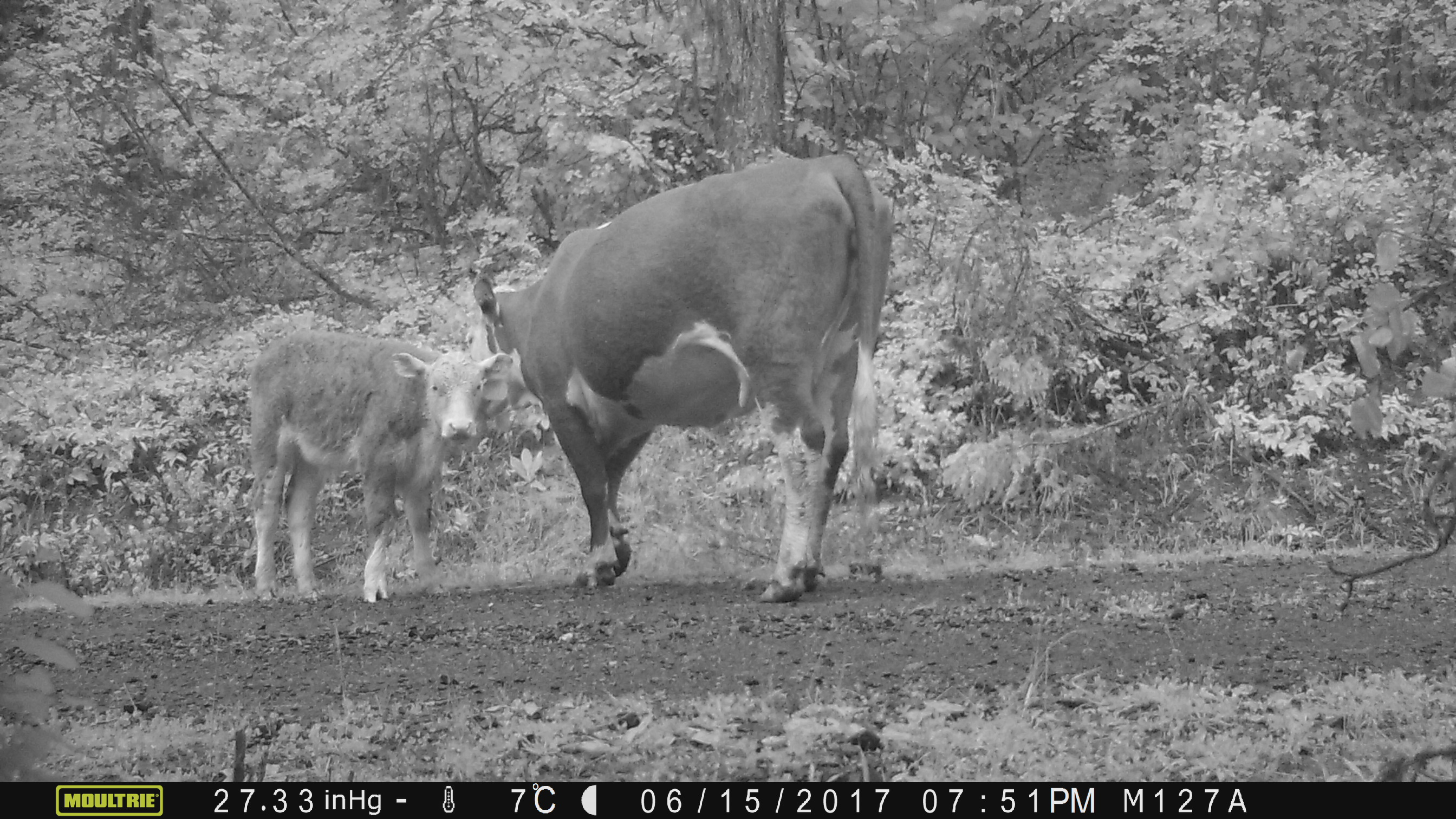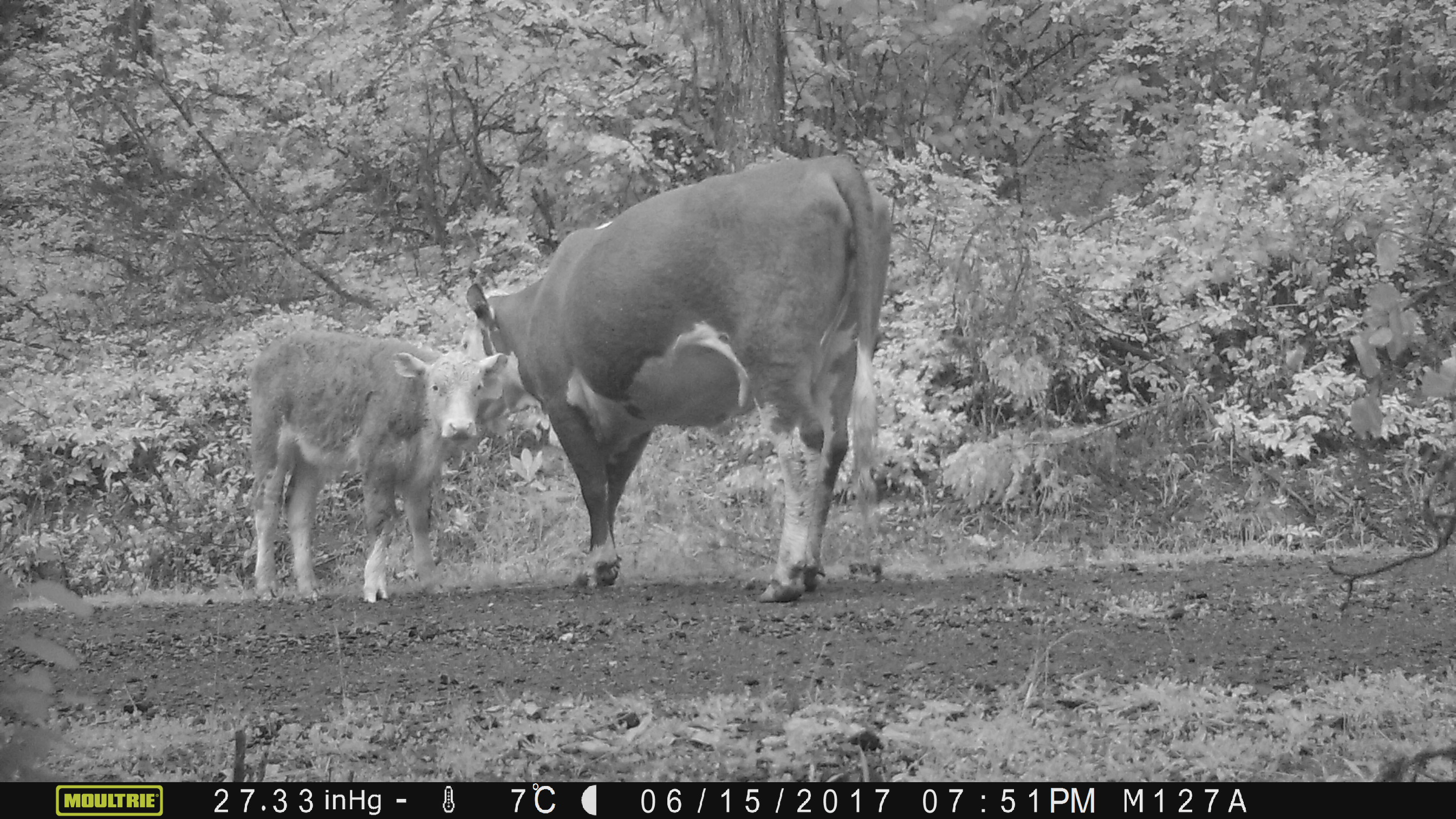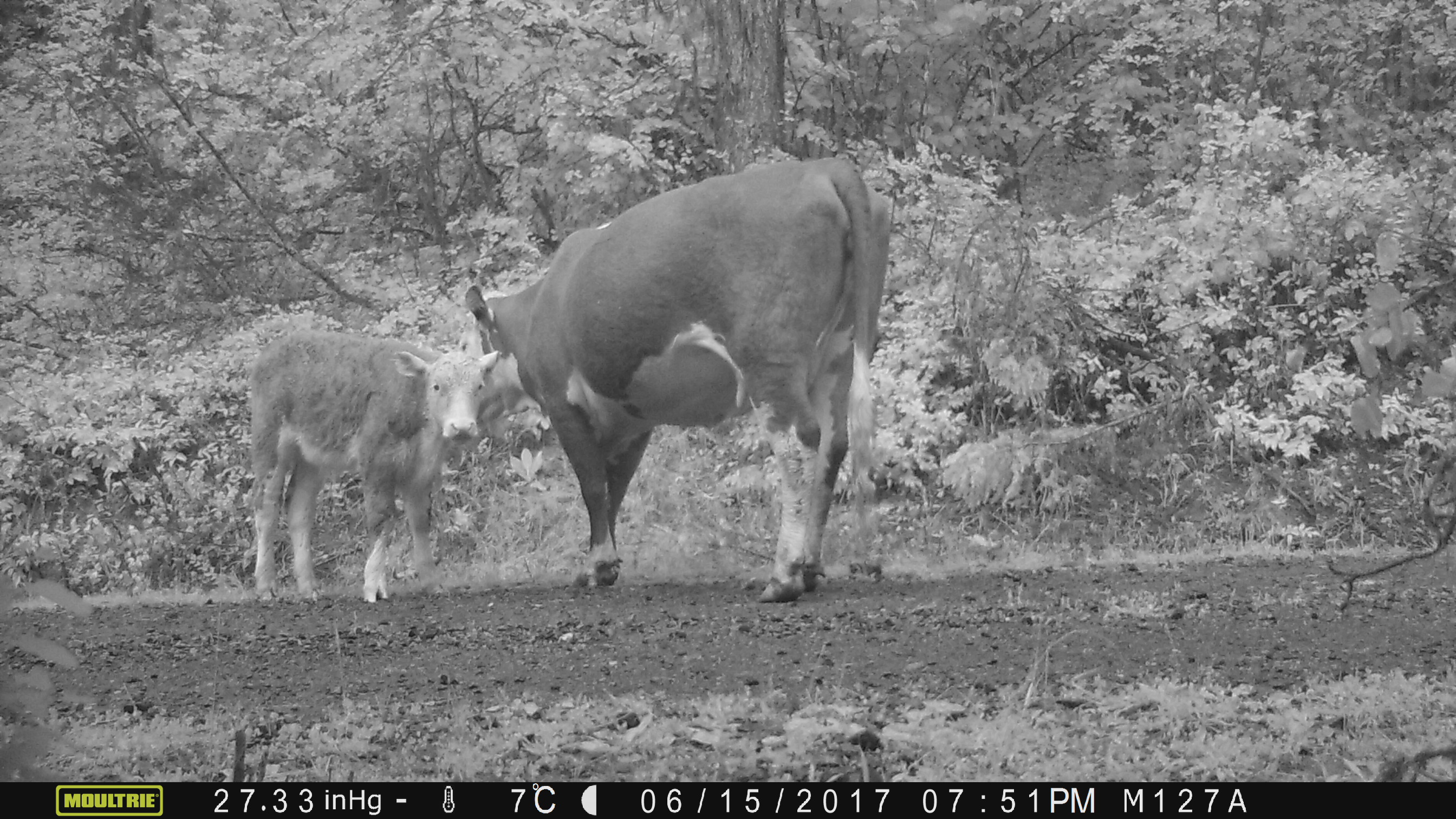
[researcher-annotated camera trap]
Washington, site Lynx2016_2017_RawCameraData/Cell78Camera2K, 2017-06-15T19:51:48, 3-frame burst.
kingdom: Animalia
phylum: Chordata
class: Mammalia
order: Artiodactyla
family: Bovidae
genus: Bos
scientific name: Bos taurus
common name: domestic cattle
Domestic cattle (Bos taurus). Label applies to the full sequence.